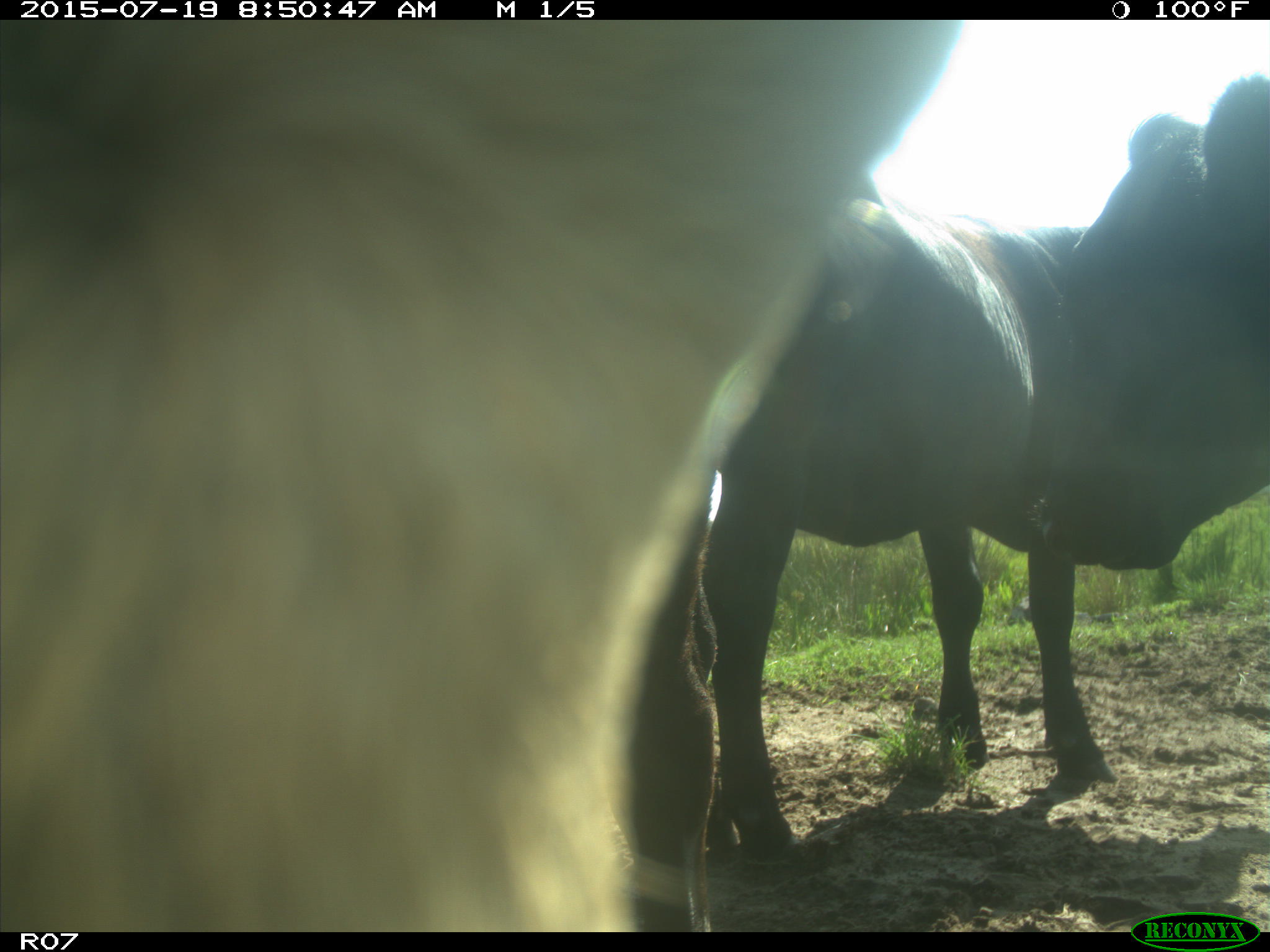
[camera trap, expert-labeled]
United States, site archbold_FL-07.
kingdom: Animalia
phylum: Chordata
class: Mammalia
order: Artiodactyla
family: Bovidae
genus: Bos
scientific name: Bos taurus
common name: domestic cow